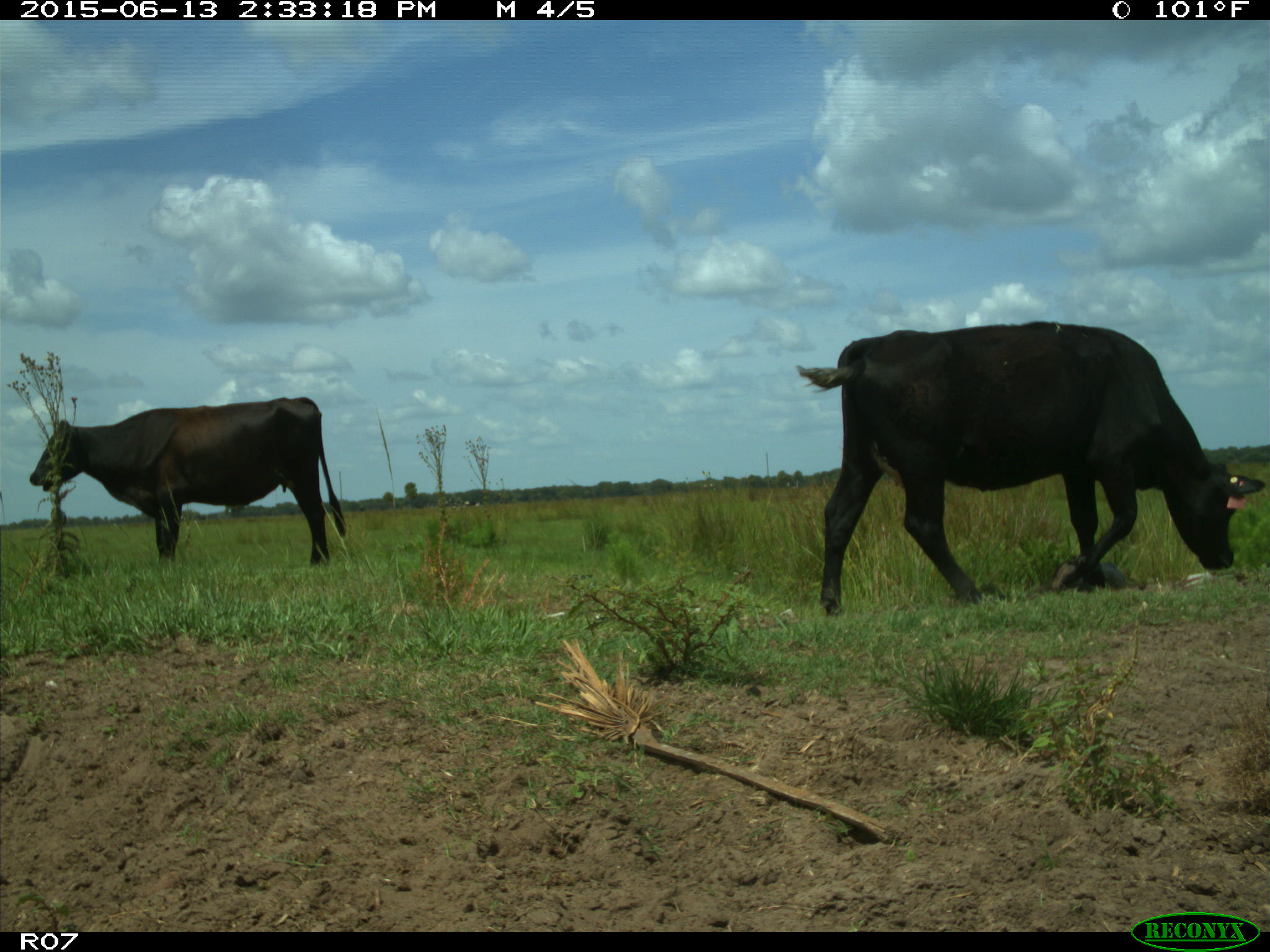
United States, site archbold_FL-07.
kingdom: Animalia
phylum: Chordata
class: Mammalia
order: Artiodactyla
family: Bovidae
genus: Bos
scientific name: Bos taurus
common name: domestic cow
Bos taurus (domestic cow).